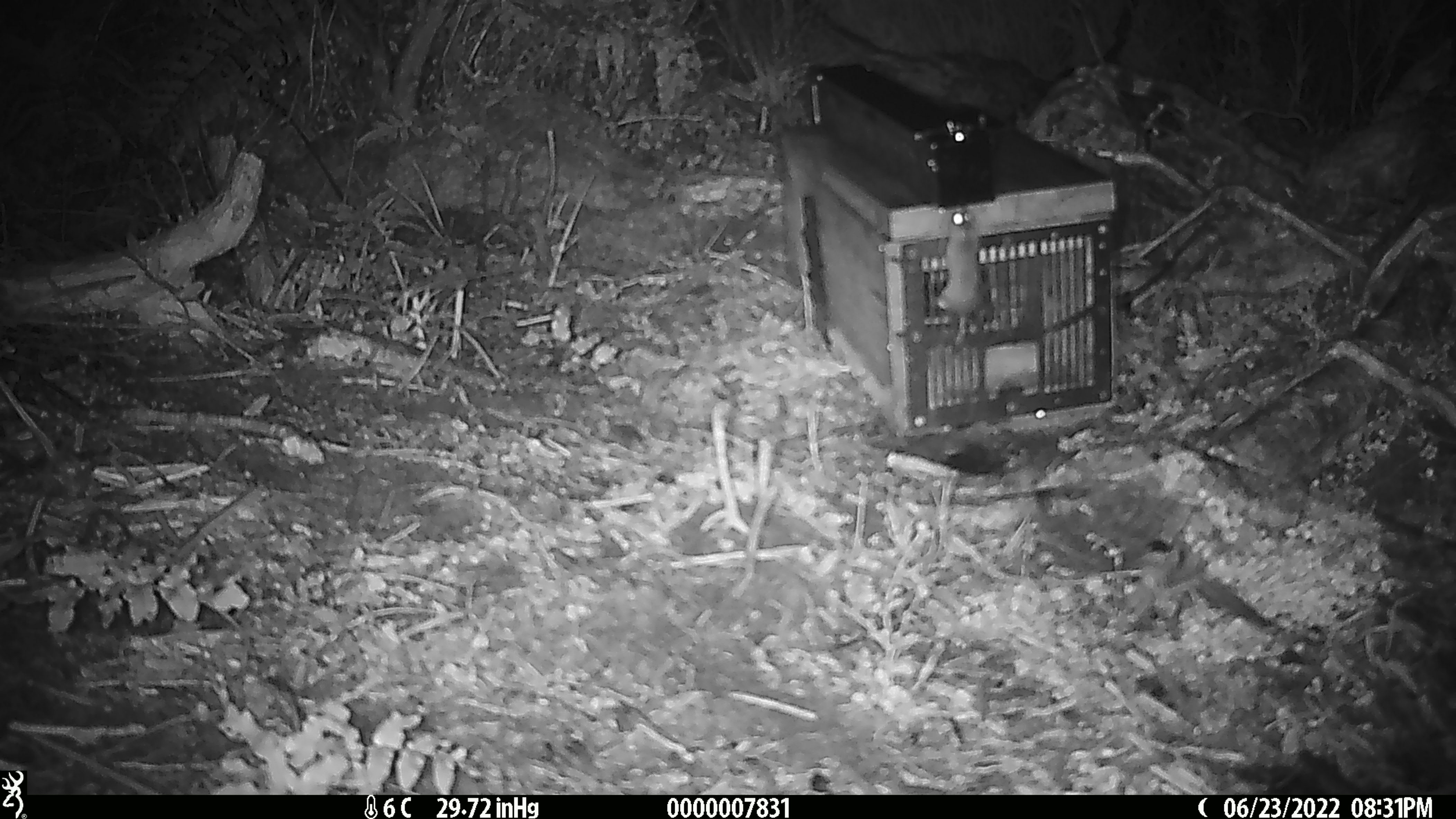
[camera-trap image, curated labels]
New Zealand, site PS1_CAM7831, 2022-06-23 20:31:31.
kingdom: Animalia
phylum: Chordata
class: Mammalia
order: Rodentia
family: Muridae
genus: Mus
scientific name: Mus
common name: mouse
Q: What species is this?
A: Mouse (Mus).